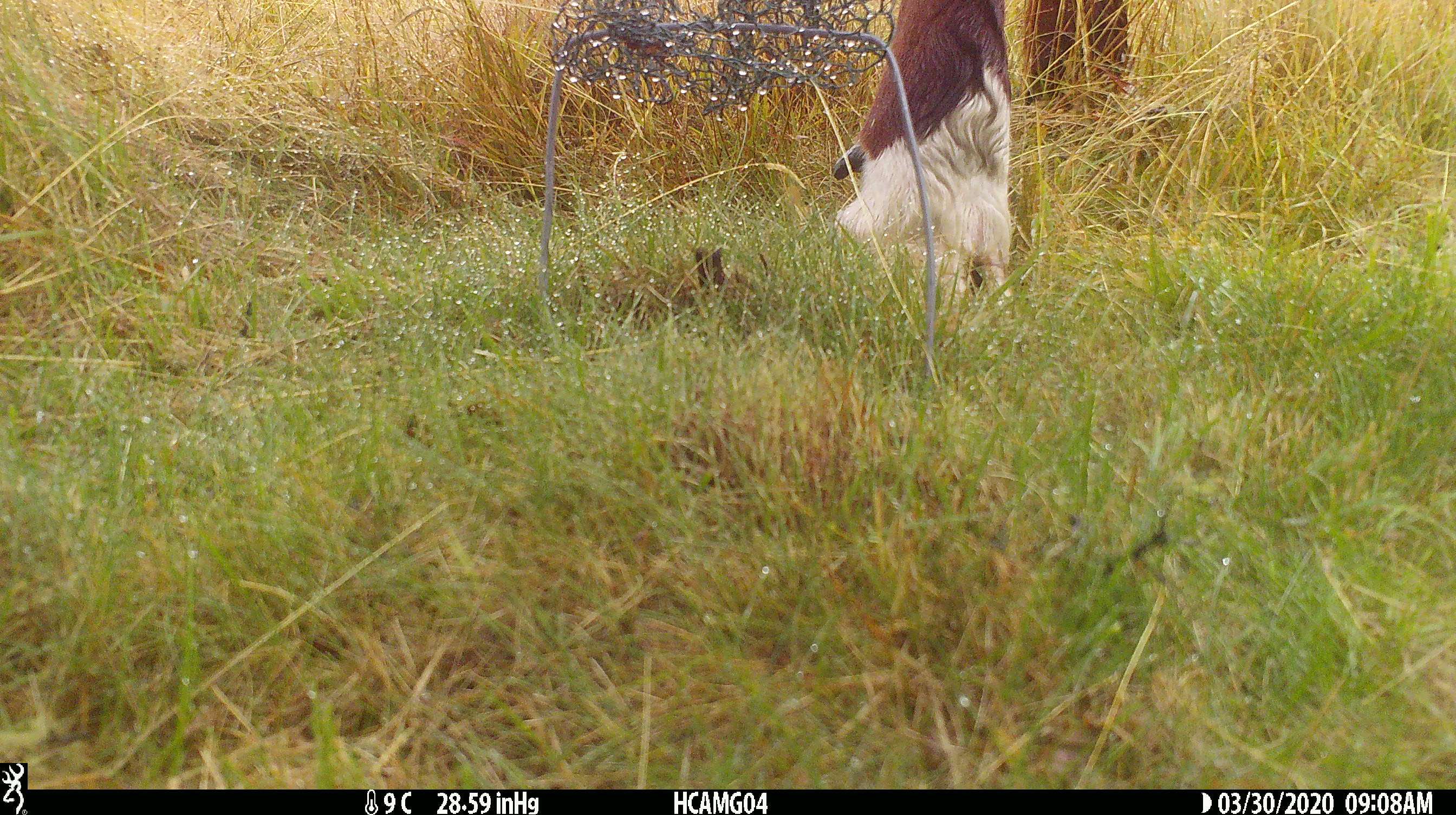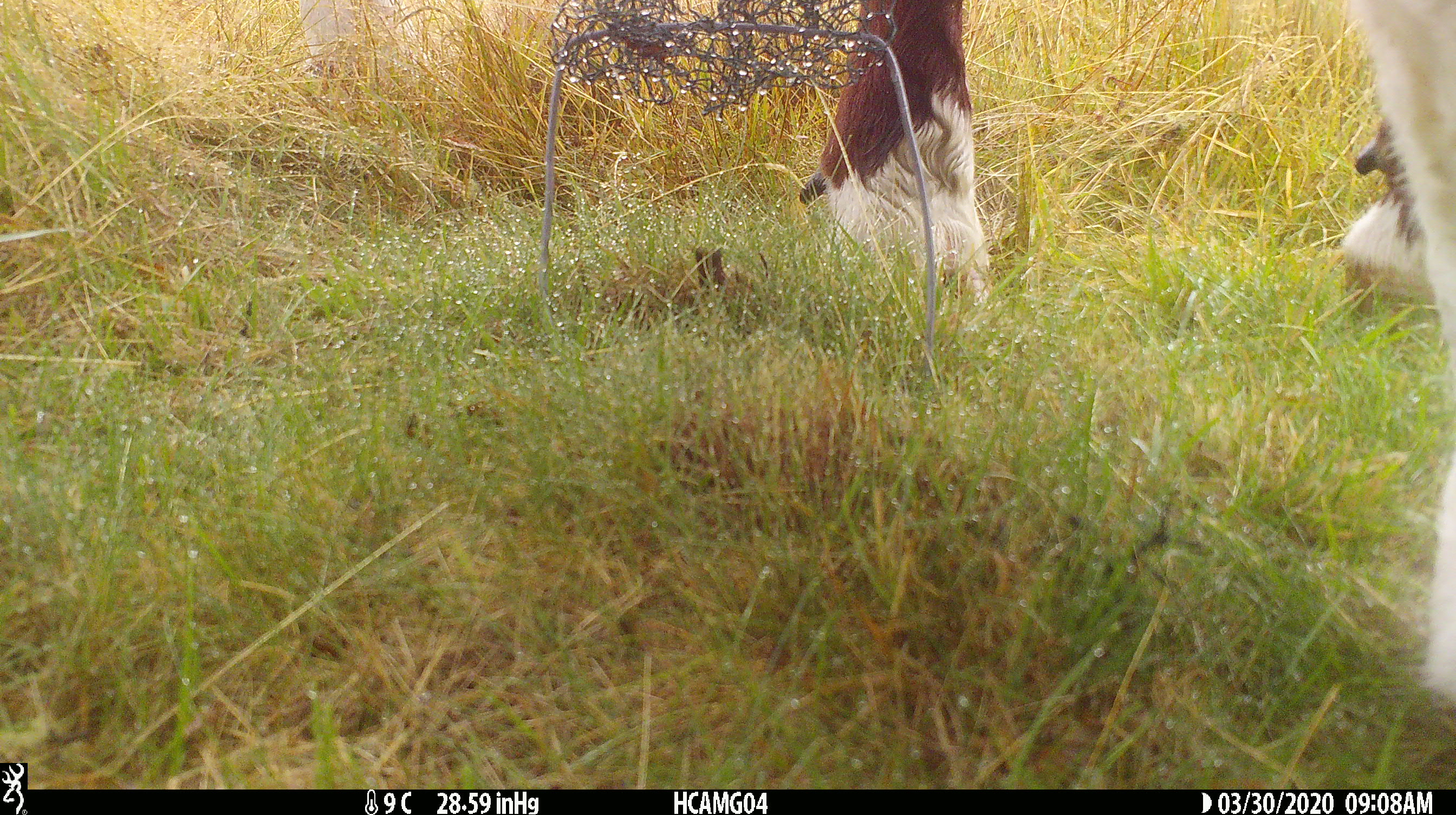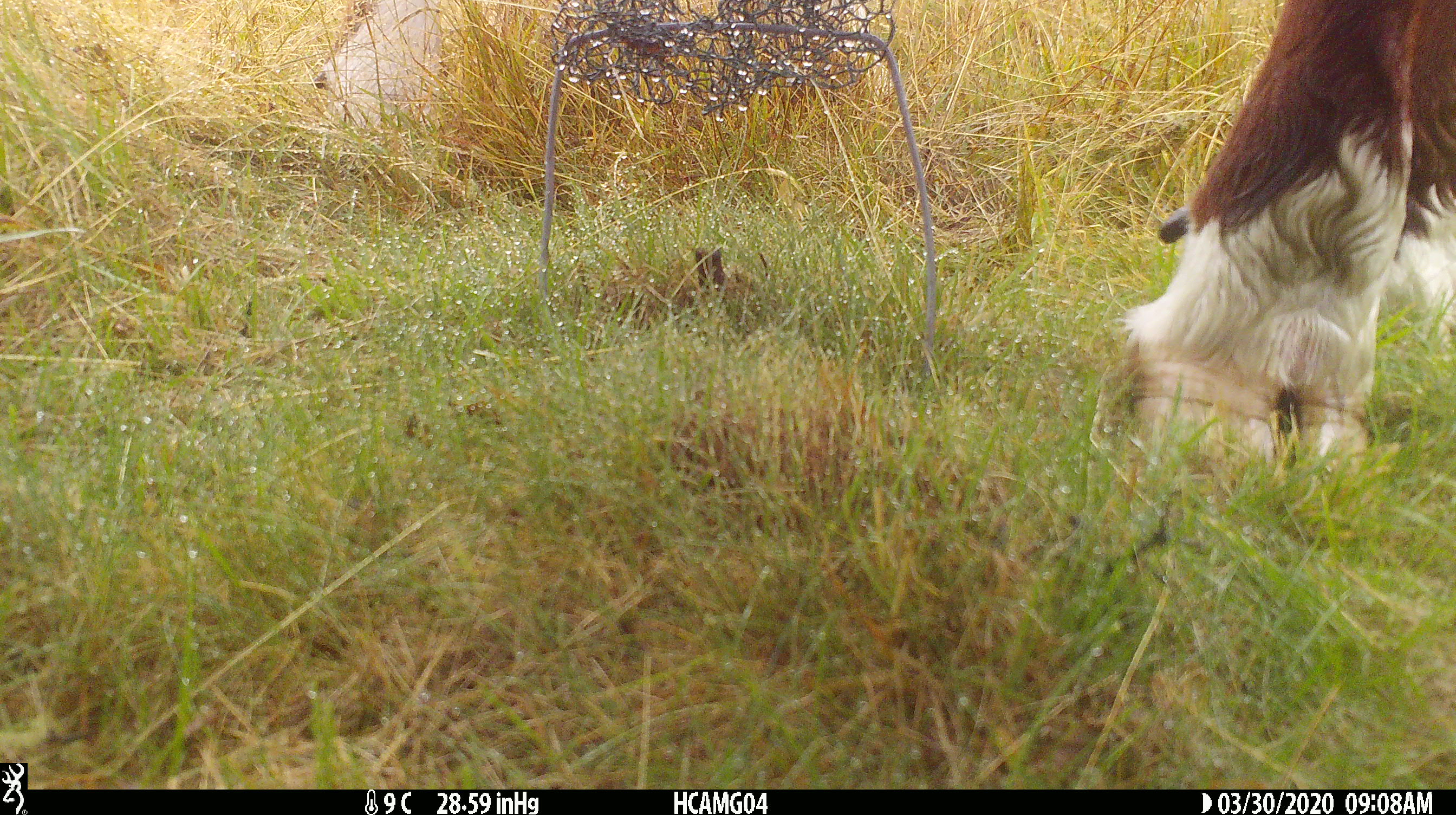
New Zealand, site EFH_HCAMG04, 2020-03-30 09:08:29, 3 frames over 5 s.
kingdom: Animalia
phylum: Chordata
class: Mammalia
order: Artiodactyla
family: Bovidae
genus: Bos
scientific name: Bos taurus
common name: domestic cow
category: cow